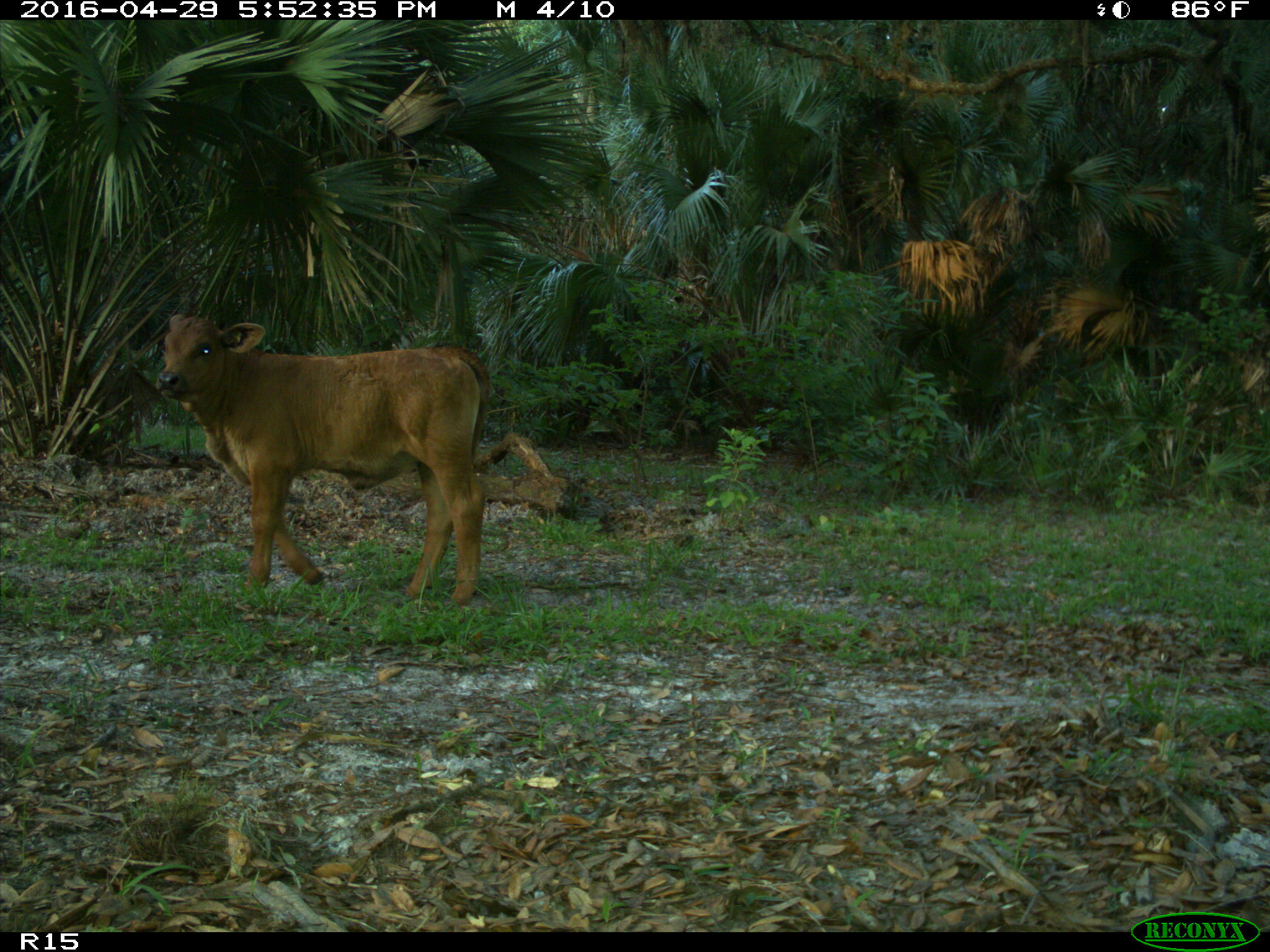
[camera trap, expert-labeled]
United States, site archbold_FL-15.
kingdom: Animalia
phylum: Chordata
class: Mammalia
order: Artiodactyla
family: Bovidae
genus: Bos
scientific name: Bos taurus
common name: domestic cow